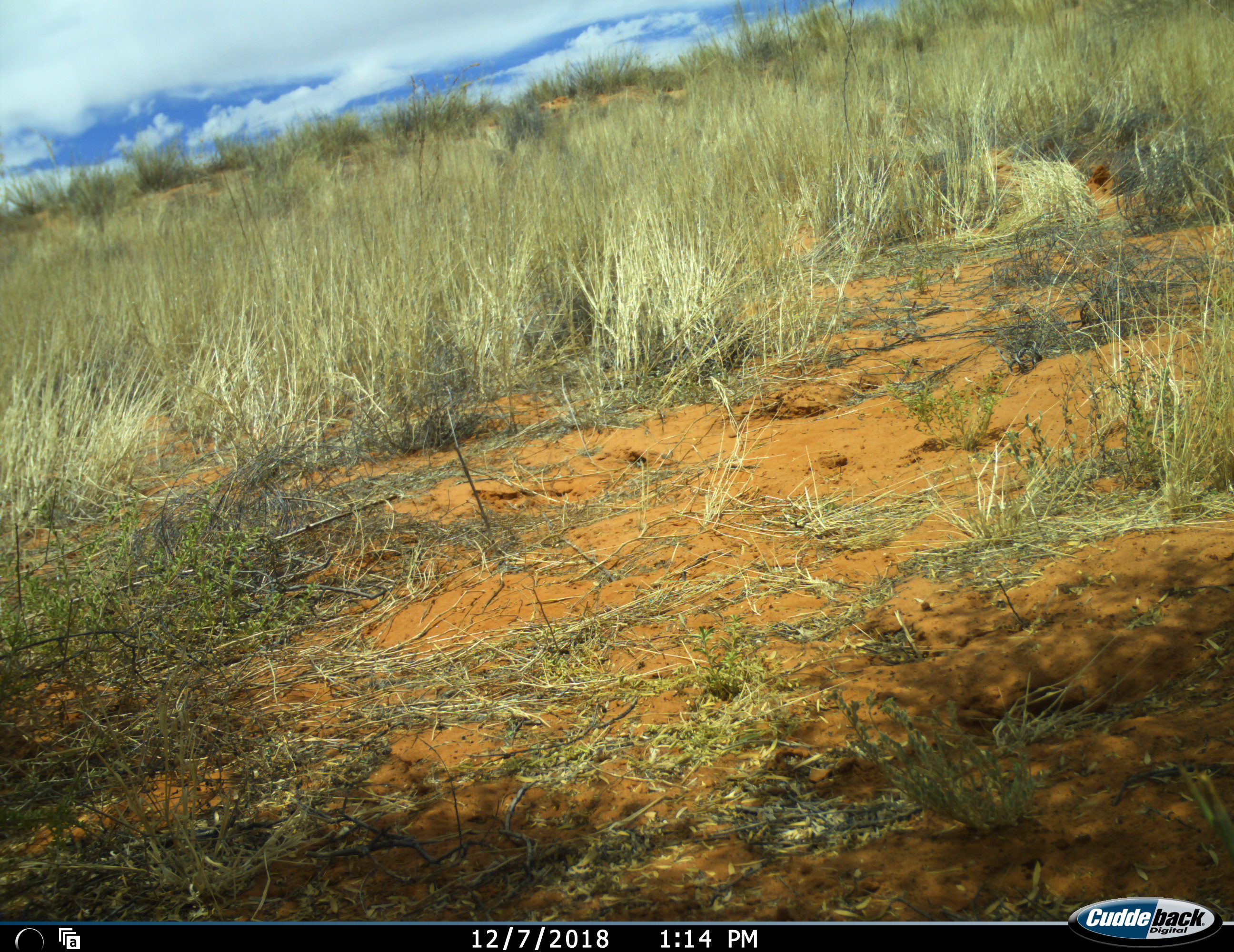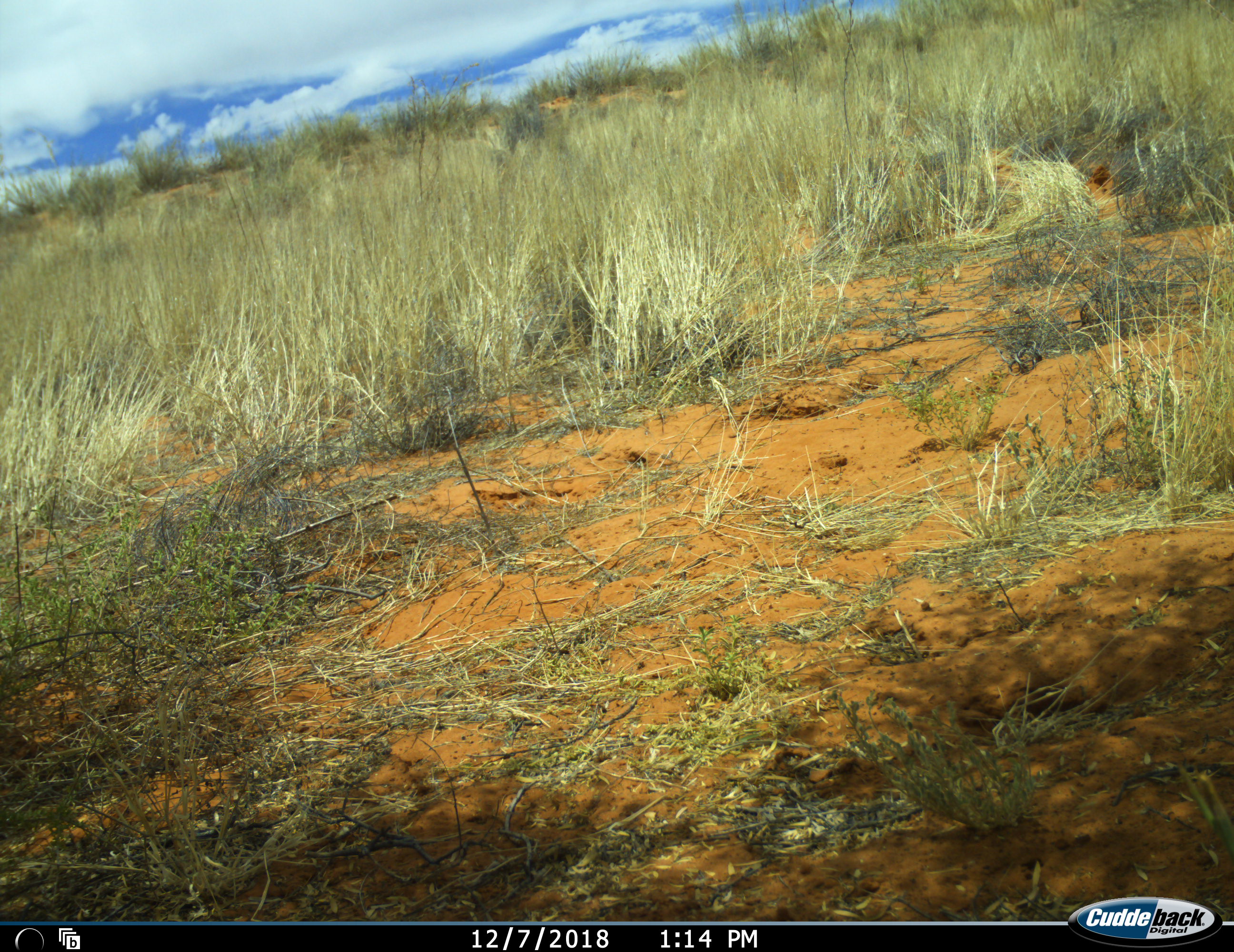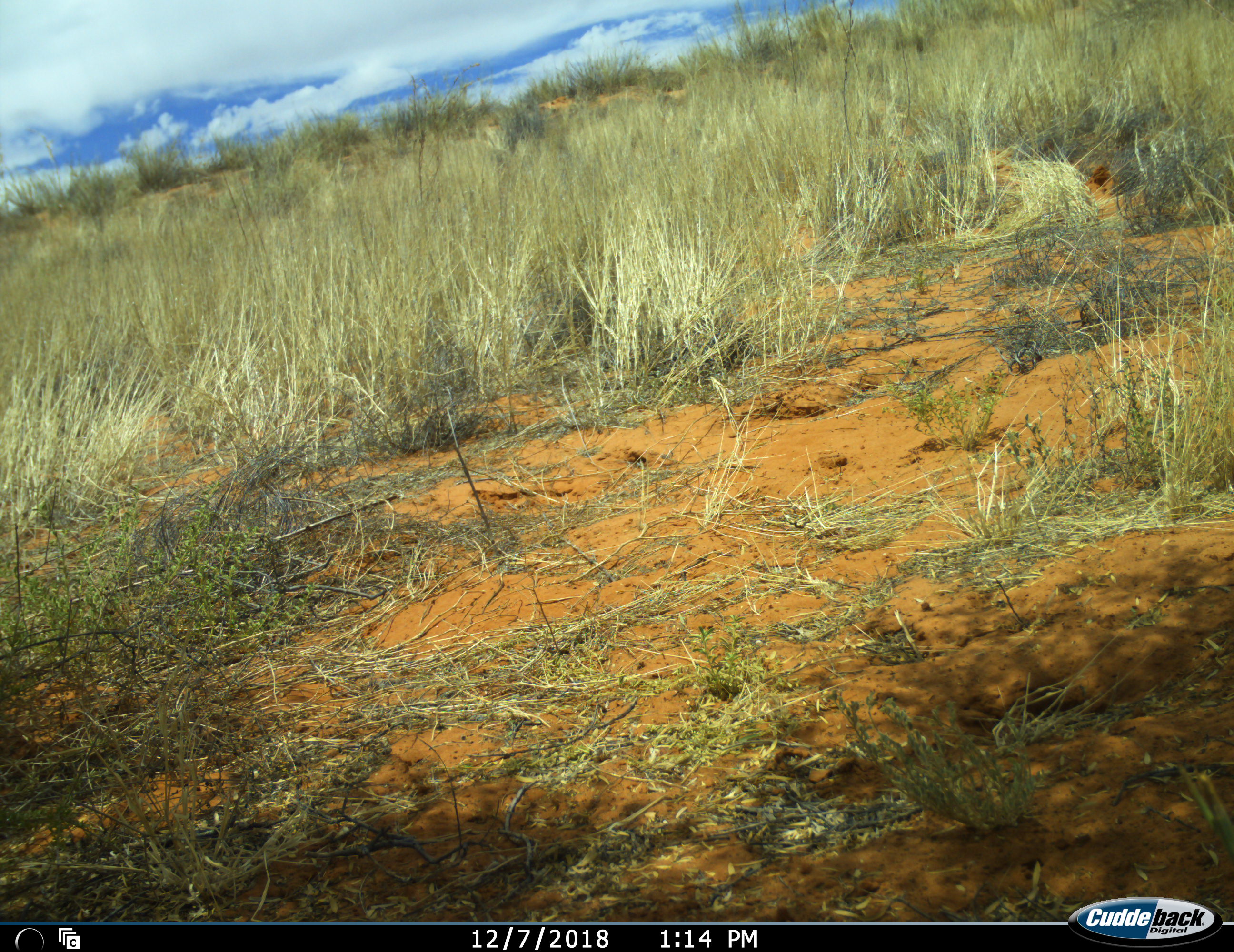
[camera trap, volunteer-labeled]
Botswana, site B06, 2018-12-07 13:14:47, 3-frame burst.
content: no animal present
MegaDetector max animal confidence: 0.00